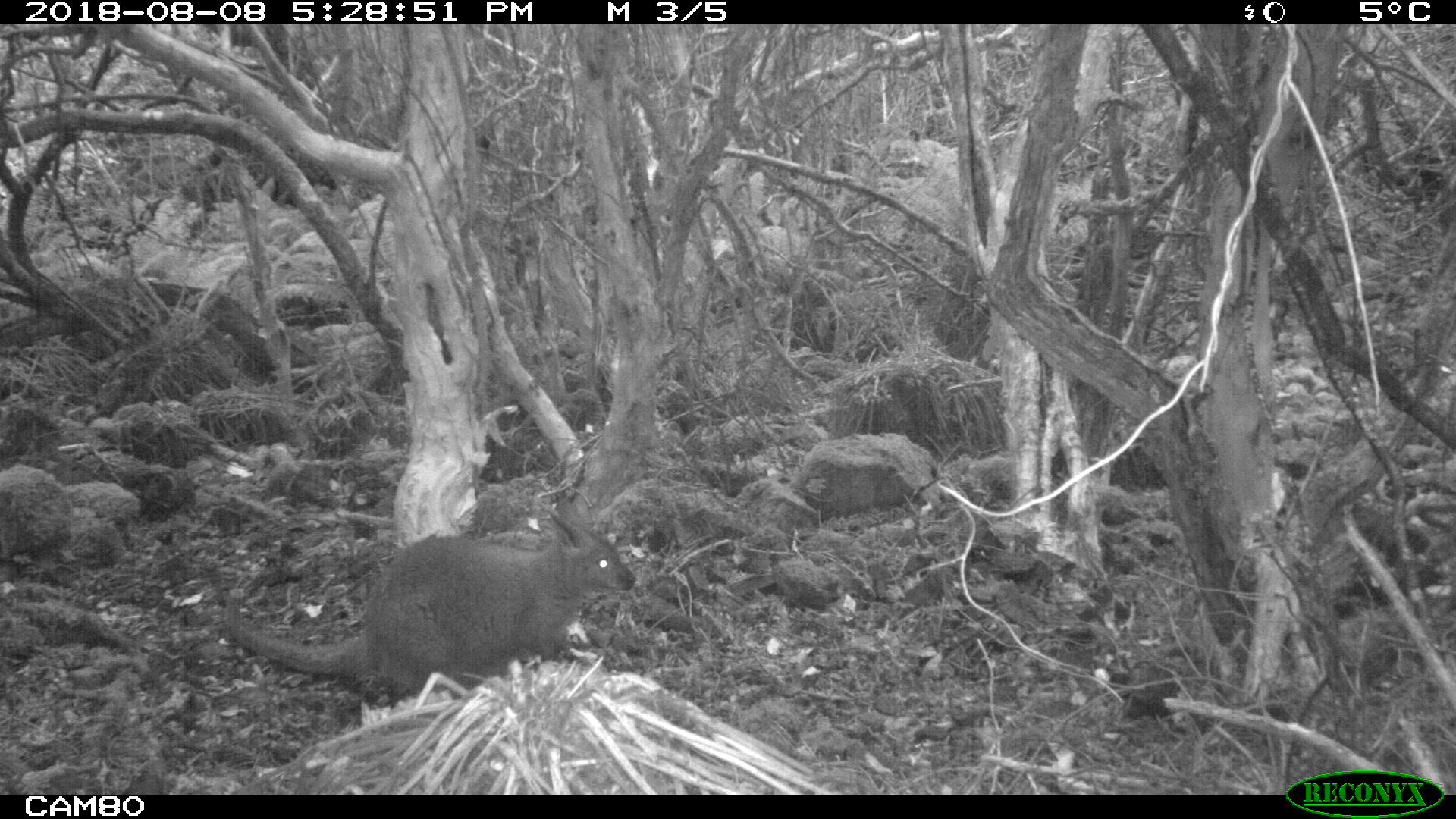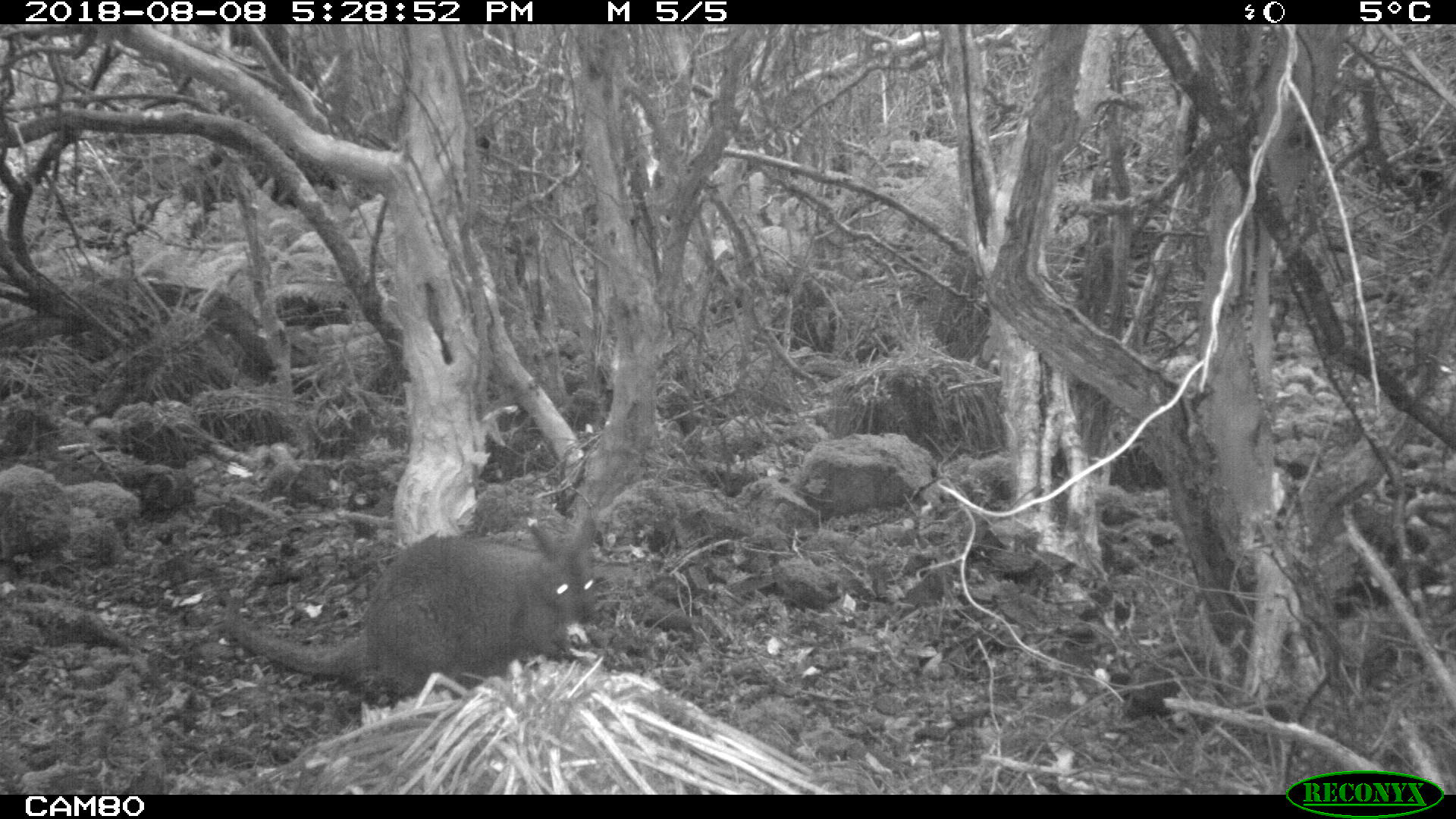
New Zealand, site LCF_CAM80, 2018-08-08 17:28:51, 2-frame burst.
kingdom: Animalia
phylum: Chordata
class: Mammalia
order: Diprotodontia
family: Macropodidae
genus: Notamacropus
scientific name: Notamacropus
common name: wallaby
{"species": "wallaby (Notamacropus)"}